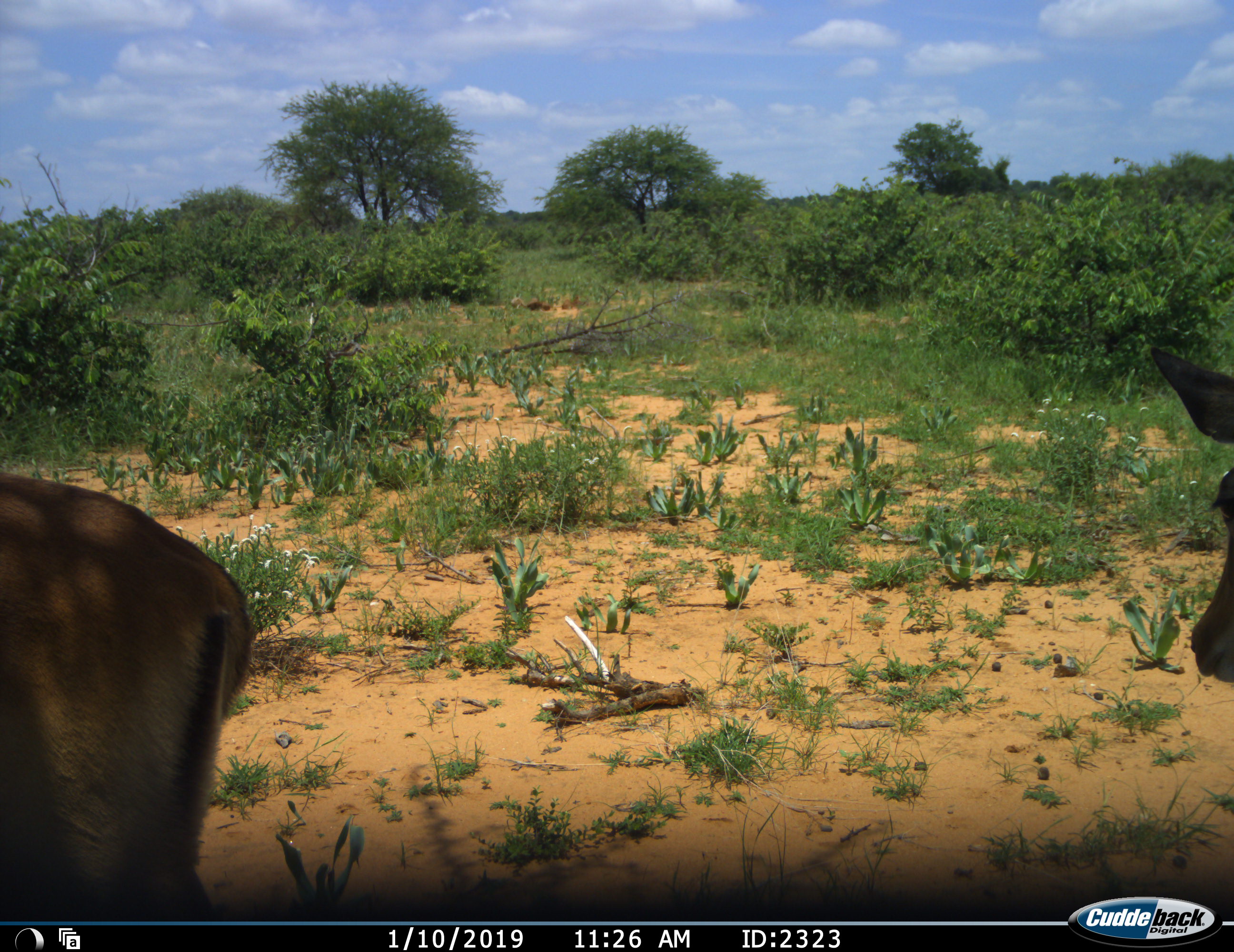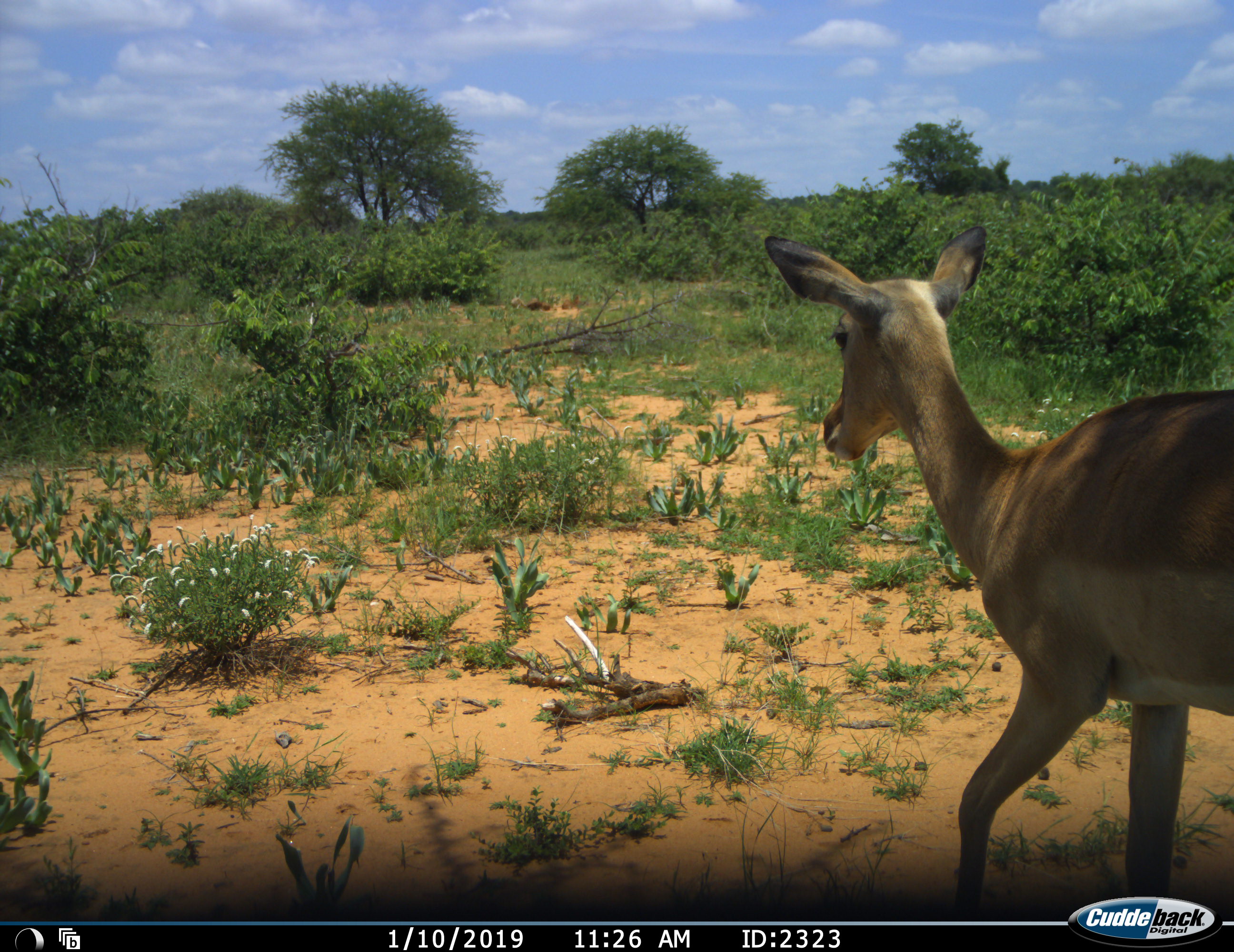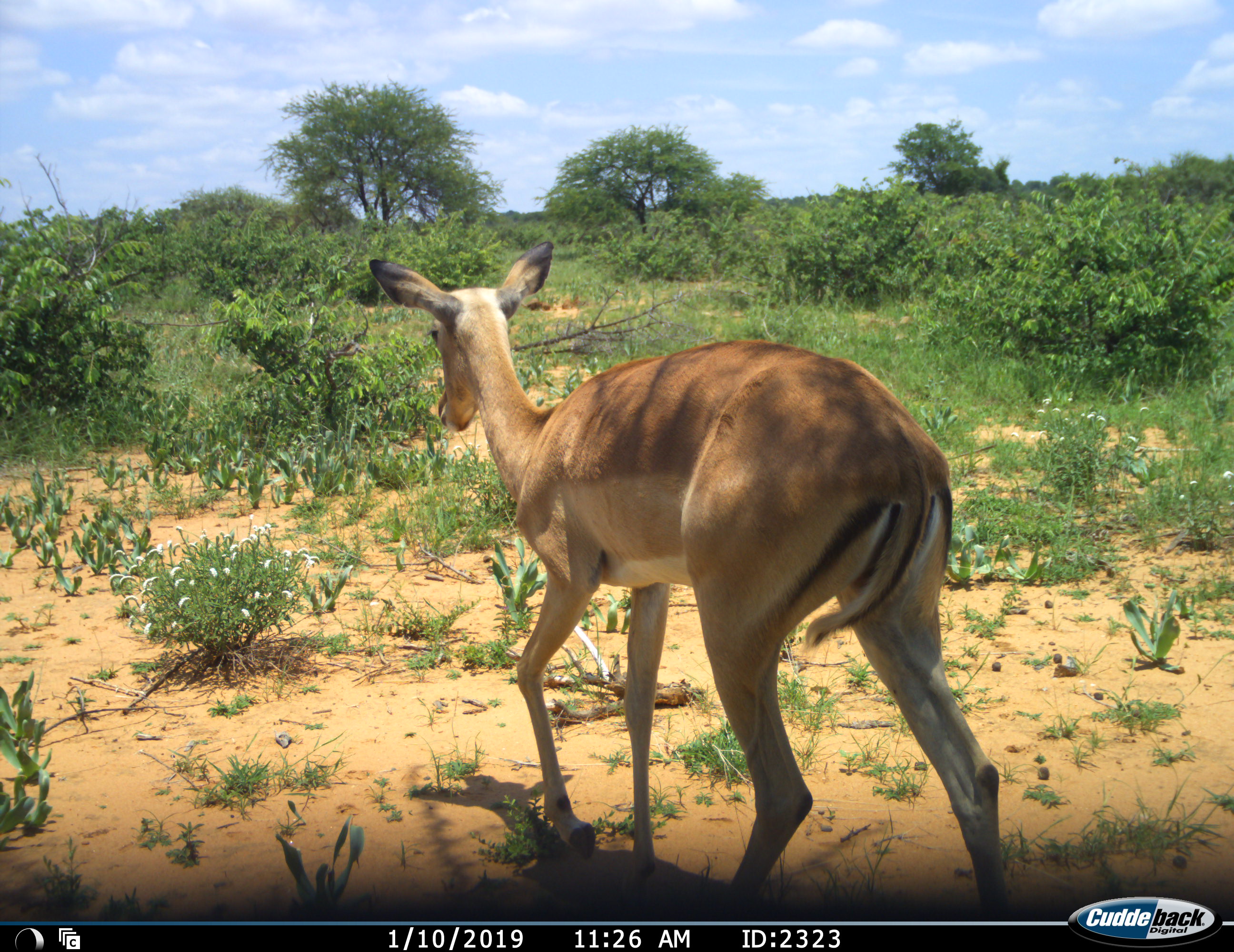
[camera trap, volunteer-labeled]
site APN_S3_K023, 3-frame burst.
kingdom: Animalia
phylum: Chordata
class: Mammalia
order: Artiodactyla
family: Bovidae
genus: Aepyceros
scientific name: Aepyceros melampus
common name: impala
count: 2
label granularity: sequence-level